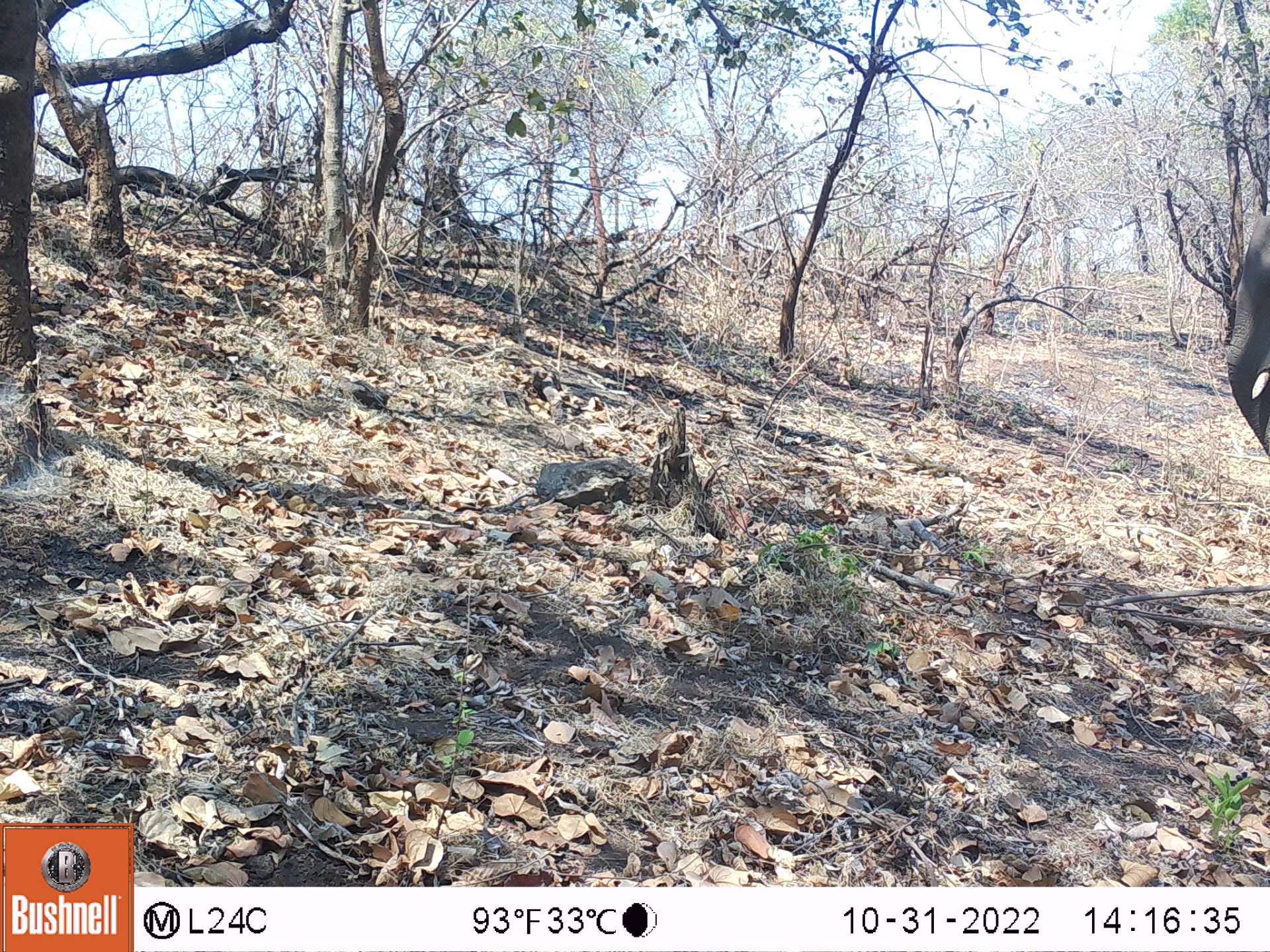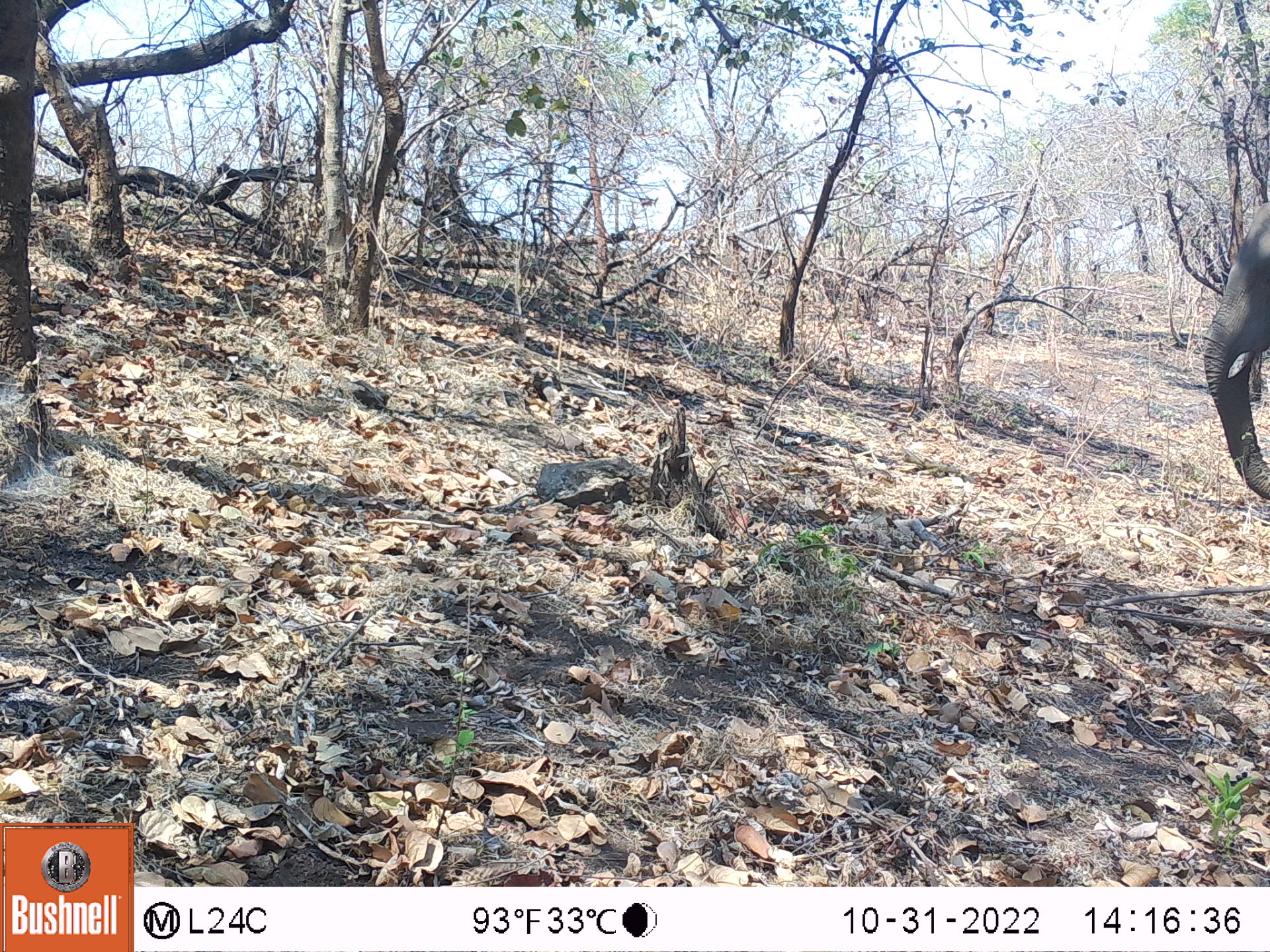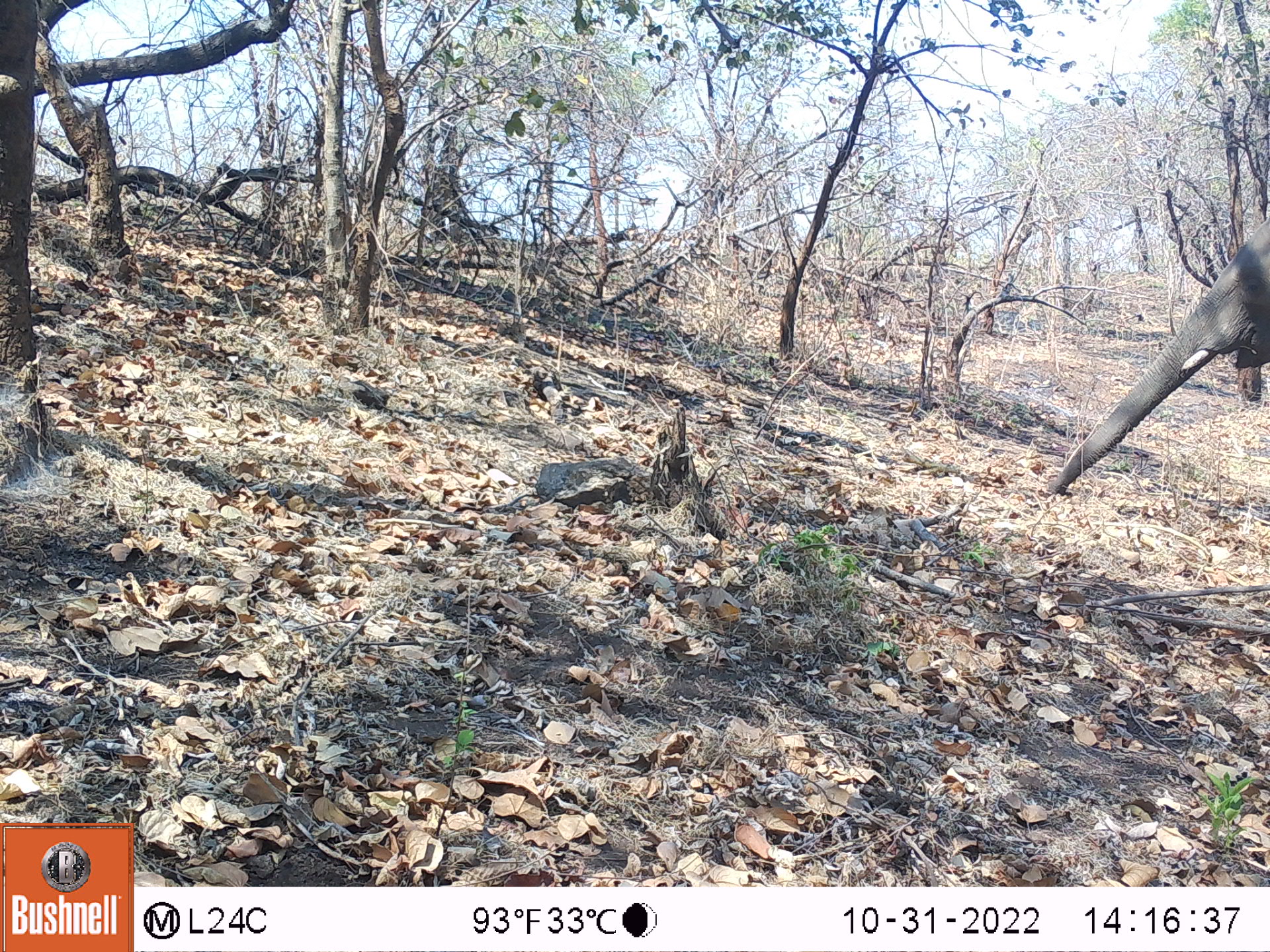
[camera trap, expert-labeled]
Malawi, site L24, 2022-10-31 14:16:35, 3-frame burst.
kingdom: Animalia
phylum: Chordata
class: Mammalia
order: Proboscidea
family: Elephantidae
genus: Loxodonta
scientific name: Loxodonta africana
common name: african savanna elephant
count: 1